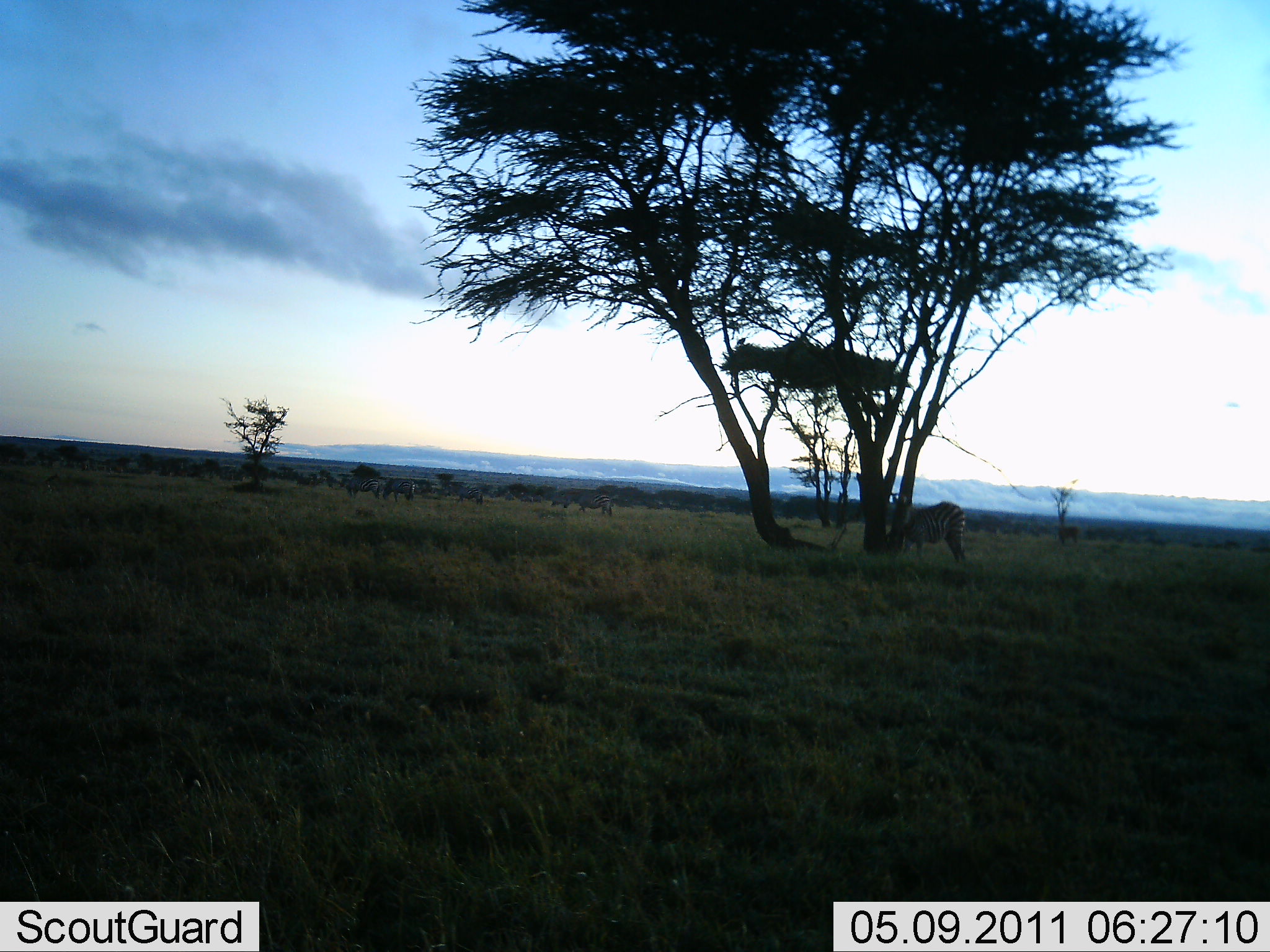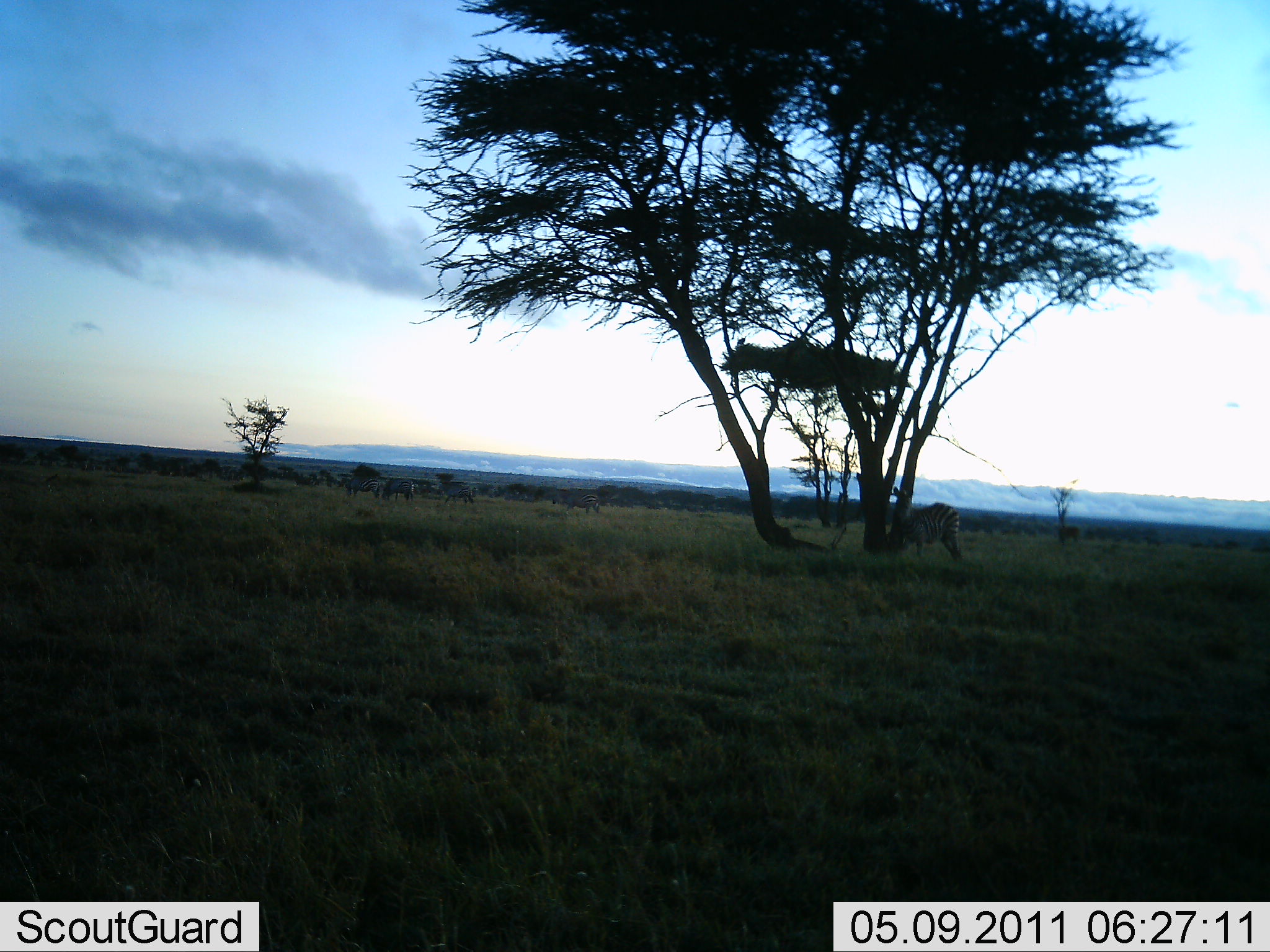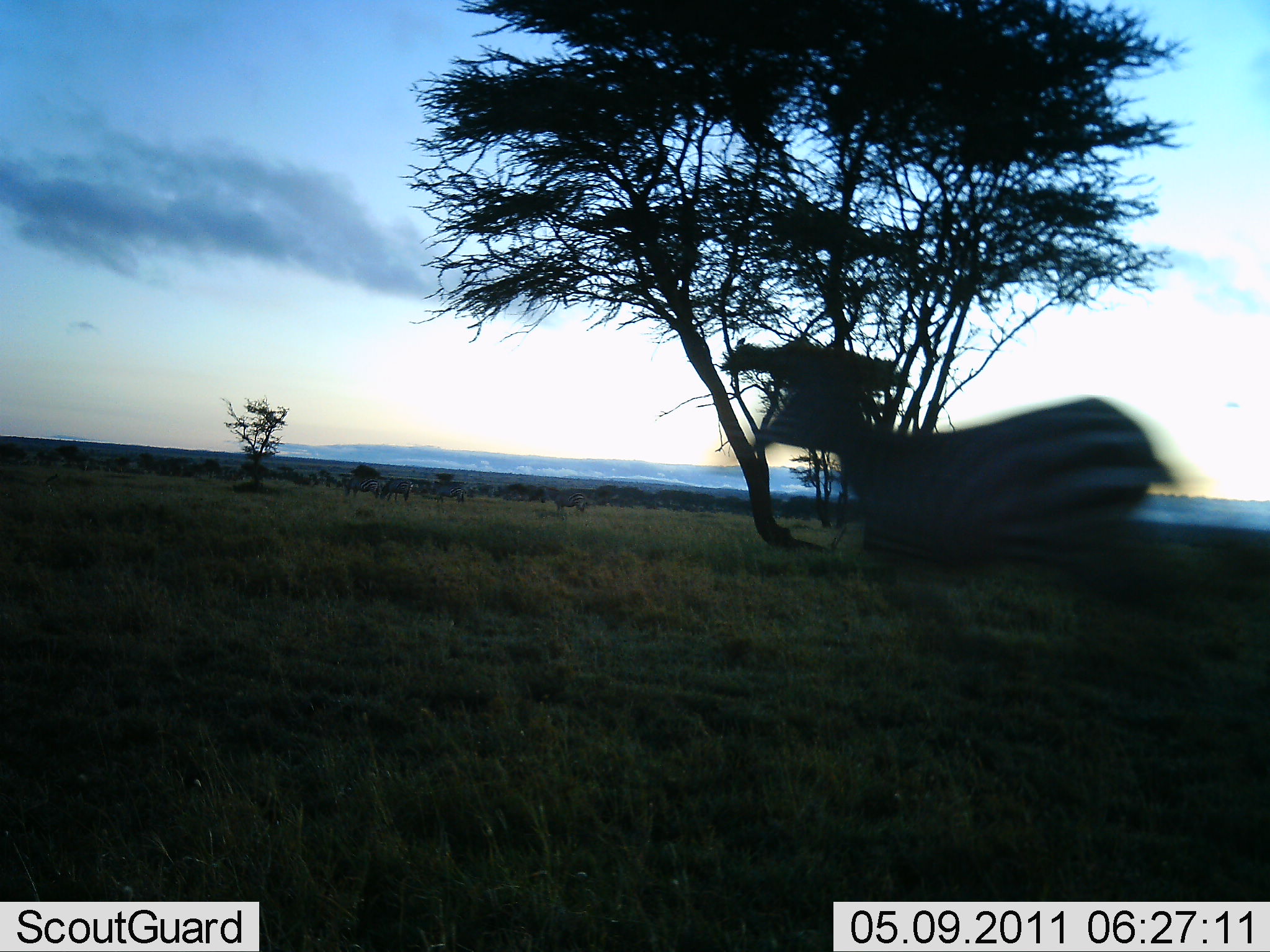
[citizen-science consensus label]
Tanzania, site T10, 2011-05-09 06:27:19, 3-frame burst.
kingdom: Animalia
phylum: Chordata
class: Mammalia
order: Perissodactyla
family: Equidae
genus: Equus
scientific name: Equus quagga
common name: plains zebra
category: zebra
Zebra (plains zebra) (Equus quagga), count 4. Behavior (volunteer vote fractions): standing 60%, resting 0%, moving 100%, interacting 0%. Young present (vote fraction): 0%. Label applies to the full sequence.